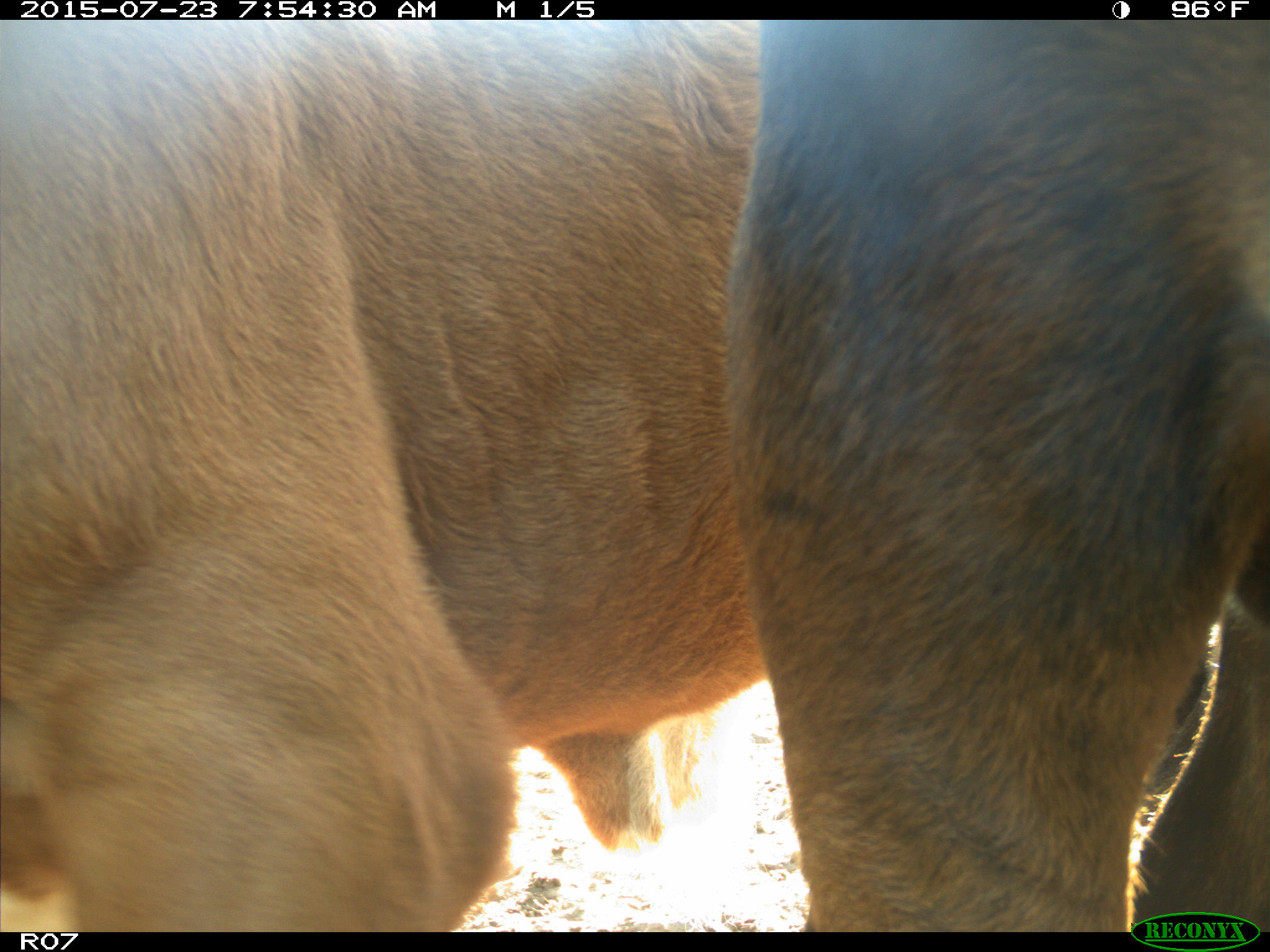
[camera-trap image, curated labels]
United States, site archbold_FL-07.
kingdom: Animalia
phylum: Chordata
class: Mammalia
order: Artiodactyla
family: Bovidae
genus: Bos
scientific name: Bos taurus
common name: domestic cow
Bos taurus (domestic cow).